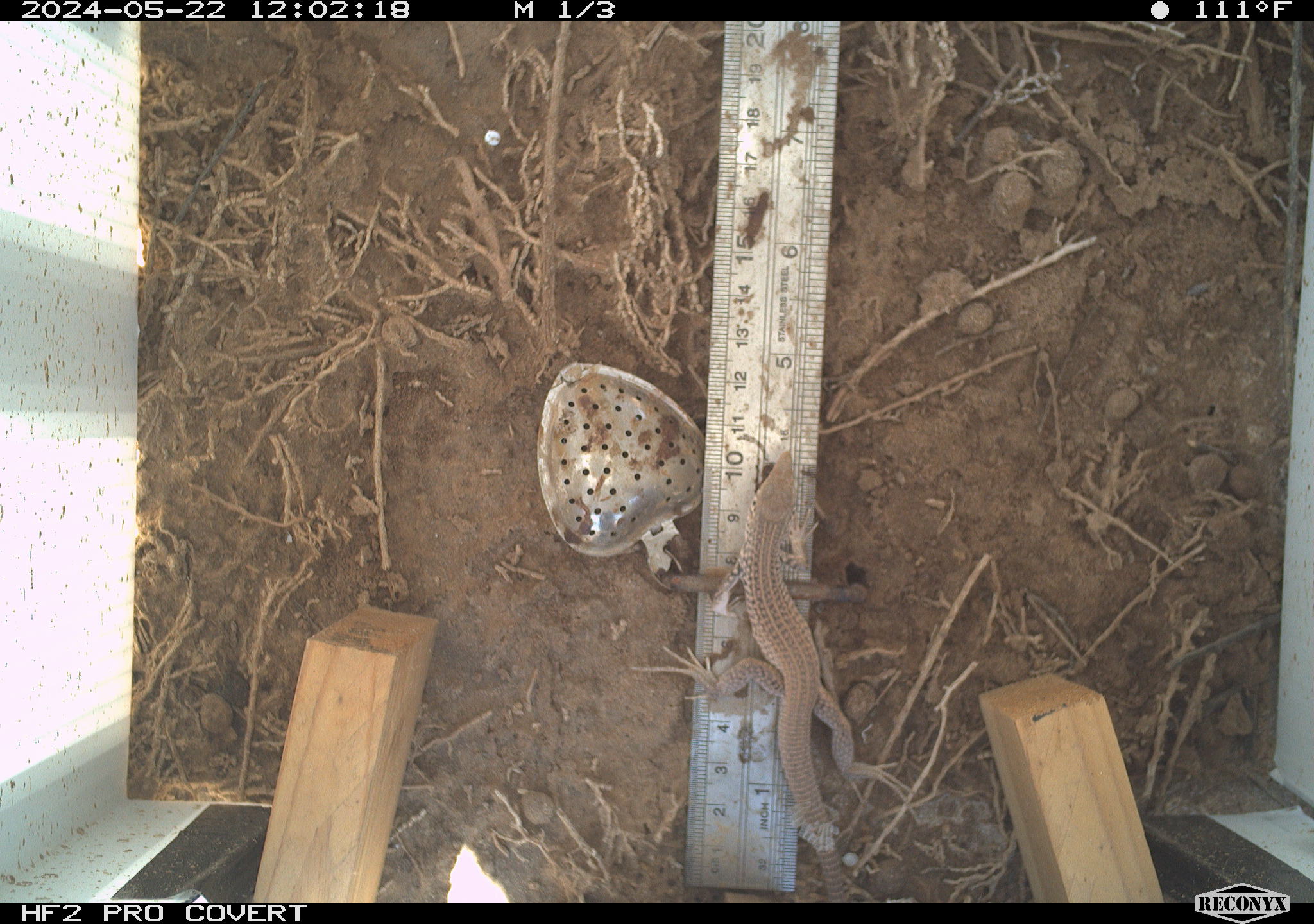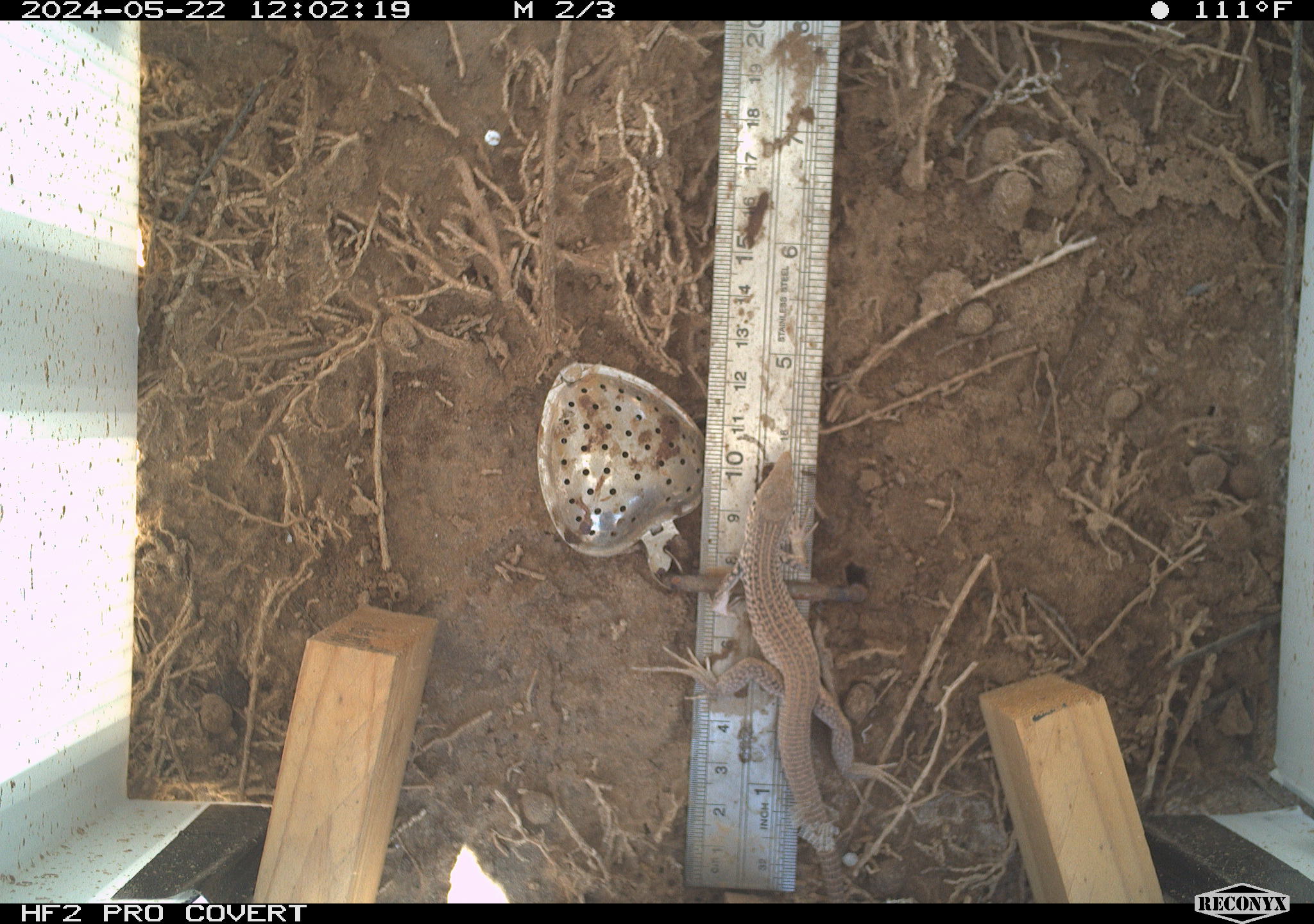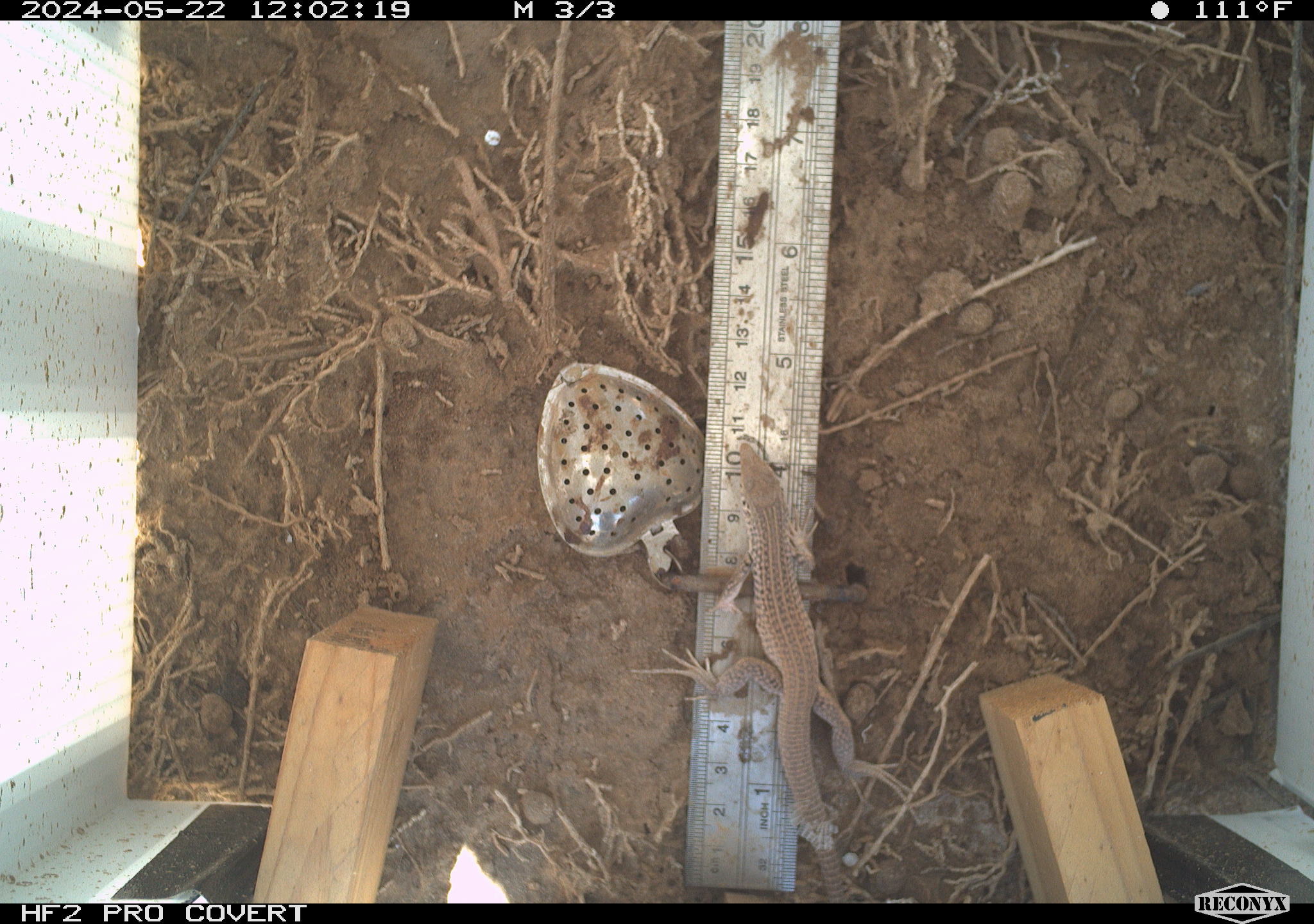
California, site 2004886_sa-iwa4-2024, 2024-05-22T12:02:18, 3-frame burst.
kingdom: Animalia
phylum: Chordata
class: Reptilia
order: Squamata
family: Teiidae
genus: Aspidoscelis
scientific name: Aspidoscelis tigris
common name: western whiptail